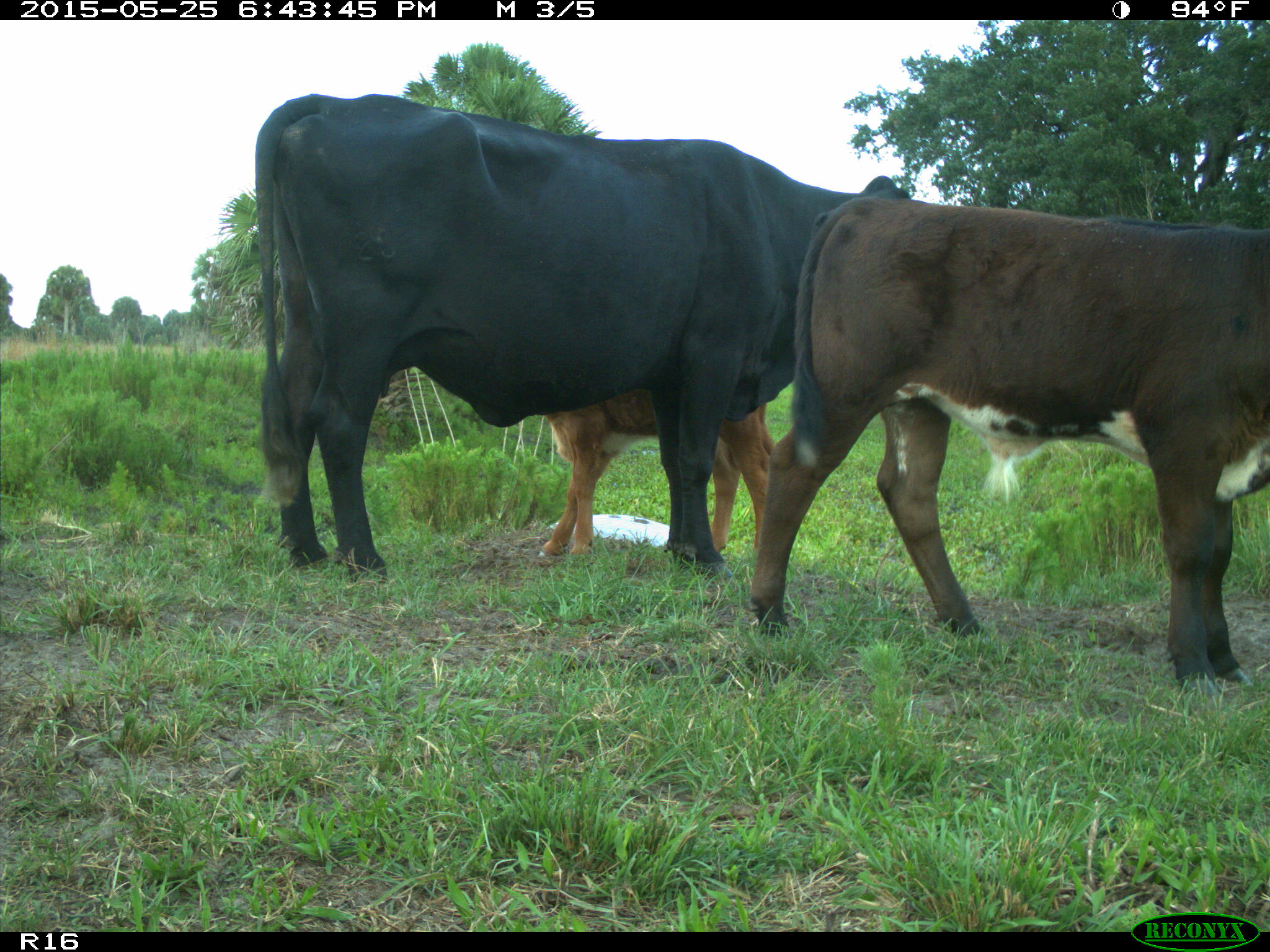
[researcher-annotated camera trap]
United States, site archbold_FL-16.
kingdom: Animalia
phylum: Chordata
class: Mammalia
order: Artiodactyla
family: Bovidae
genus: Bos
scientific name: Bos taurus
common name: domestic cow